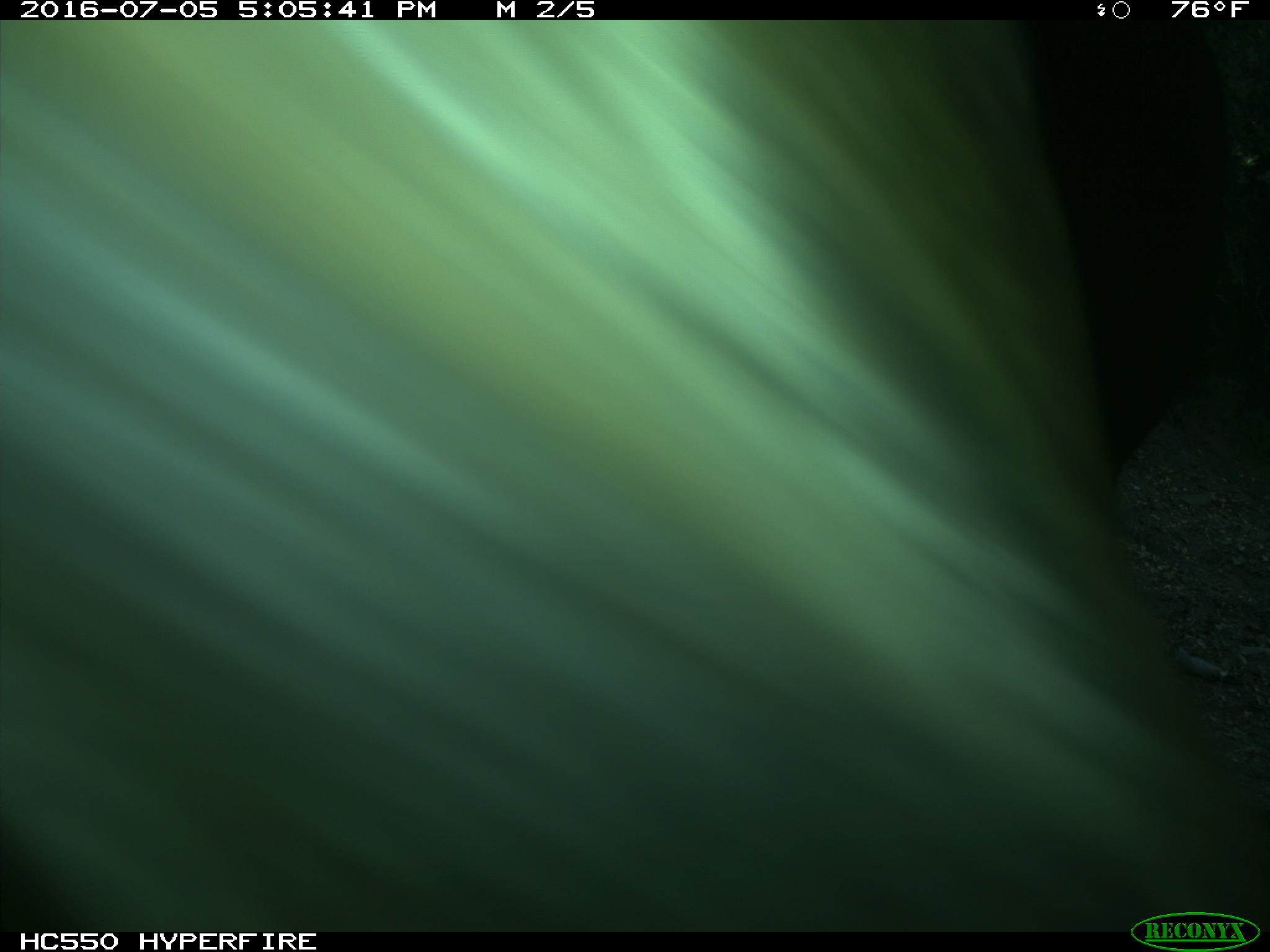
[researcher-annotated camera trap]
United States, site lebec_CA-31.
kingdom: Animalia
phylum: Chordata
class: Mammalia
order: Artiodactyla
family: Bovidae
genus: Bos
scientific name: Bos taurus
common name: domestic cow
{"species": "Bos taurus (domestic cow)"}